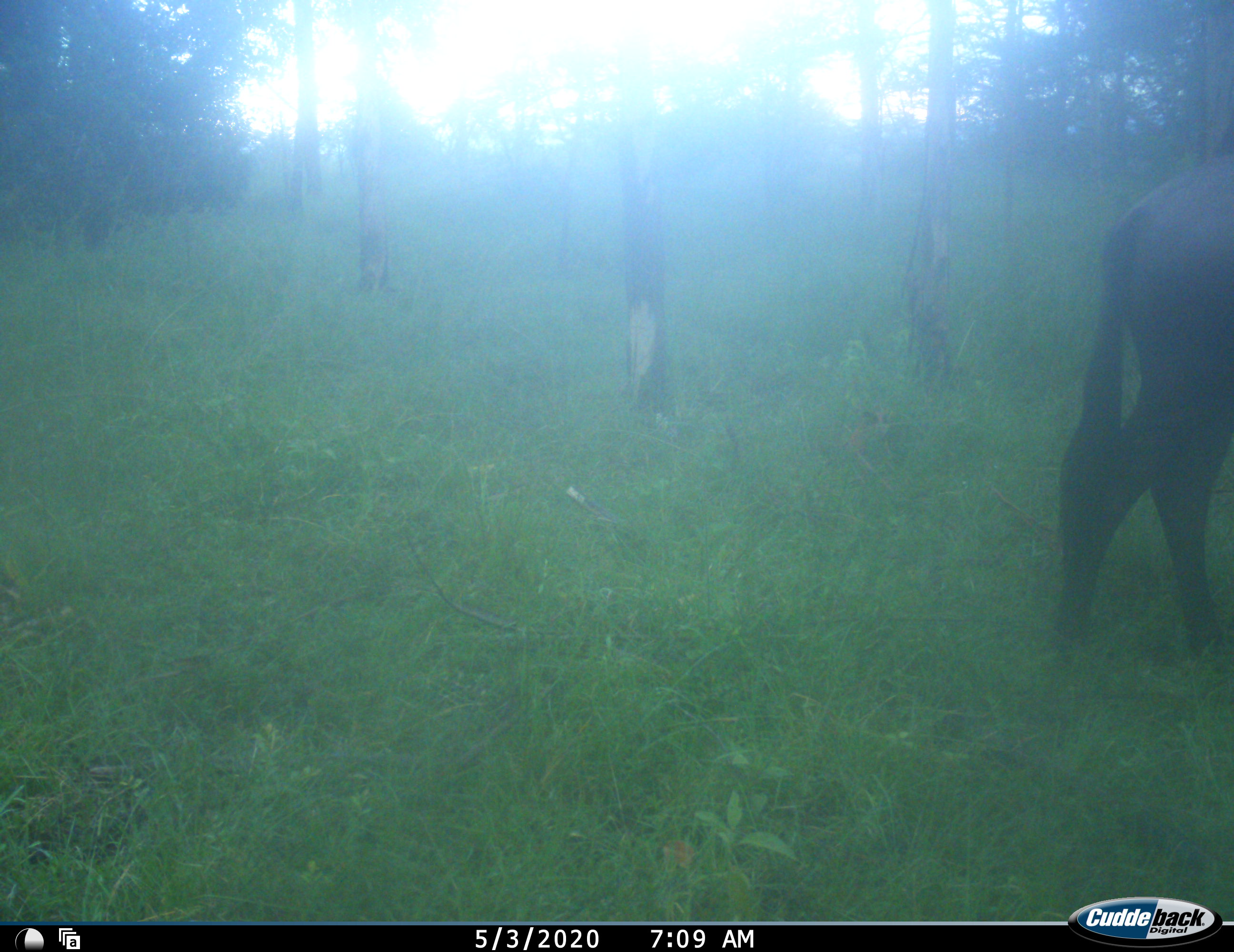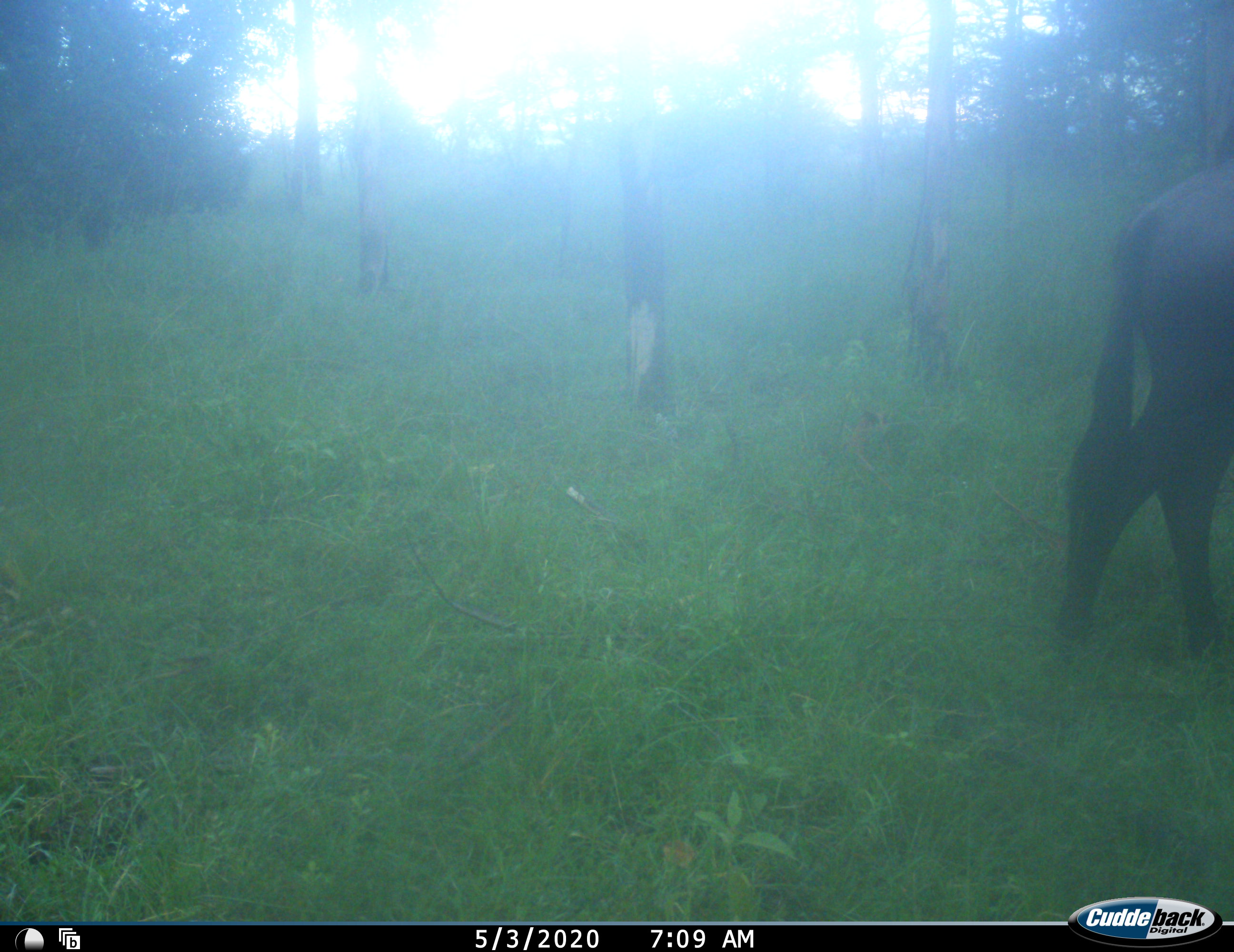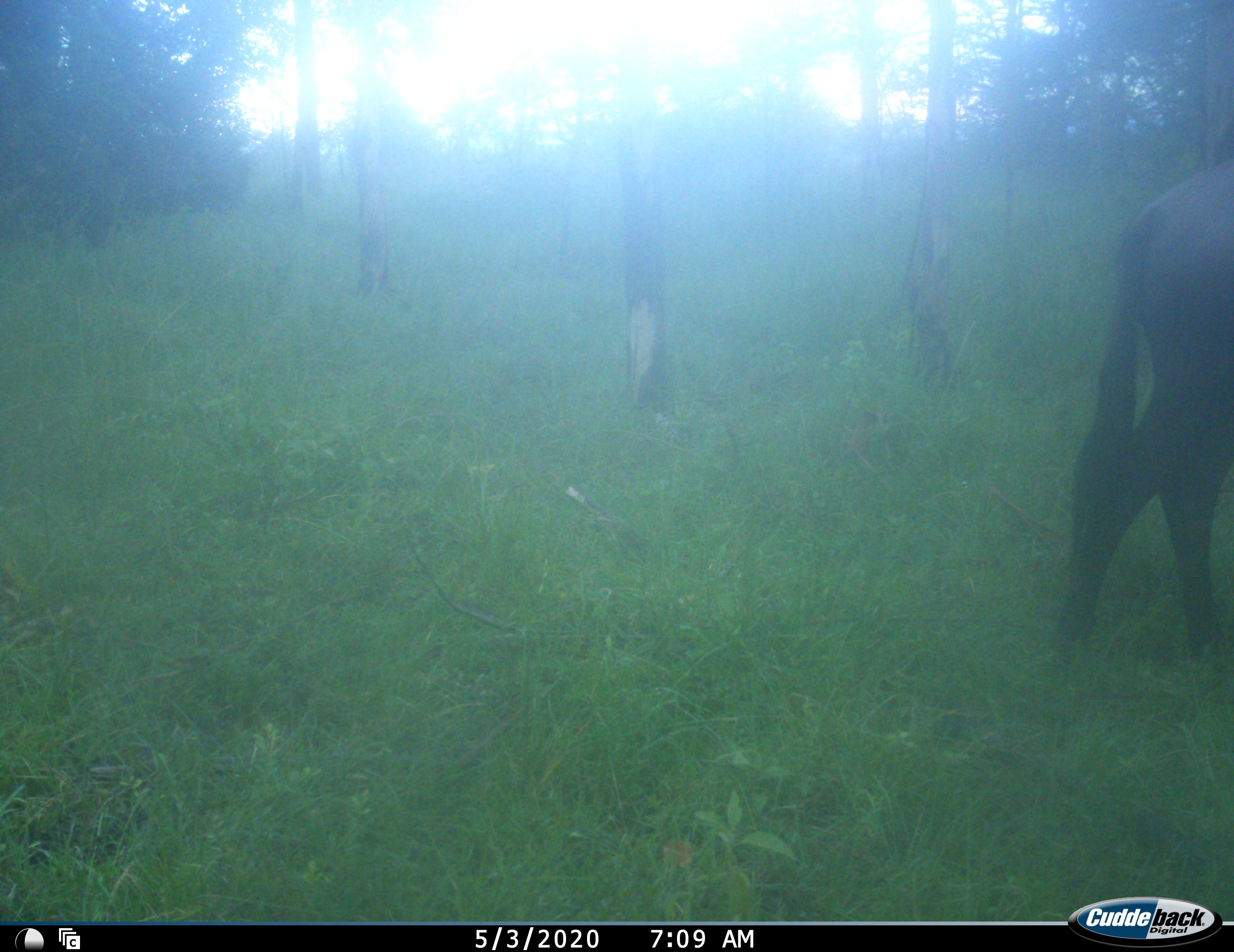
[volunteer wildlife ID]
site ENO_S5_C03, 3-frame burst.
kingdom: Animalia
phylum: Chordata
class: Mammalia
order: Artiodactyla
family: Bovidae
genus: Connochaetes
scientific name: Connochaetes taurinus taurinus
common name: blue wildebeest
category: wildebeestblue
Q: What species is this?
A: Wildebeestblue (blue wildebeest) (Connochaetes taurinus taurinus).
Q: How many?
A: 1.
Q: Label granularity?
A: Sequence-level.